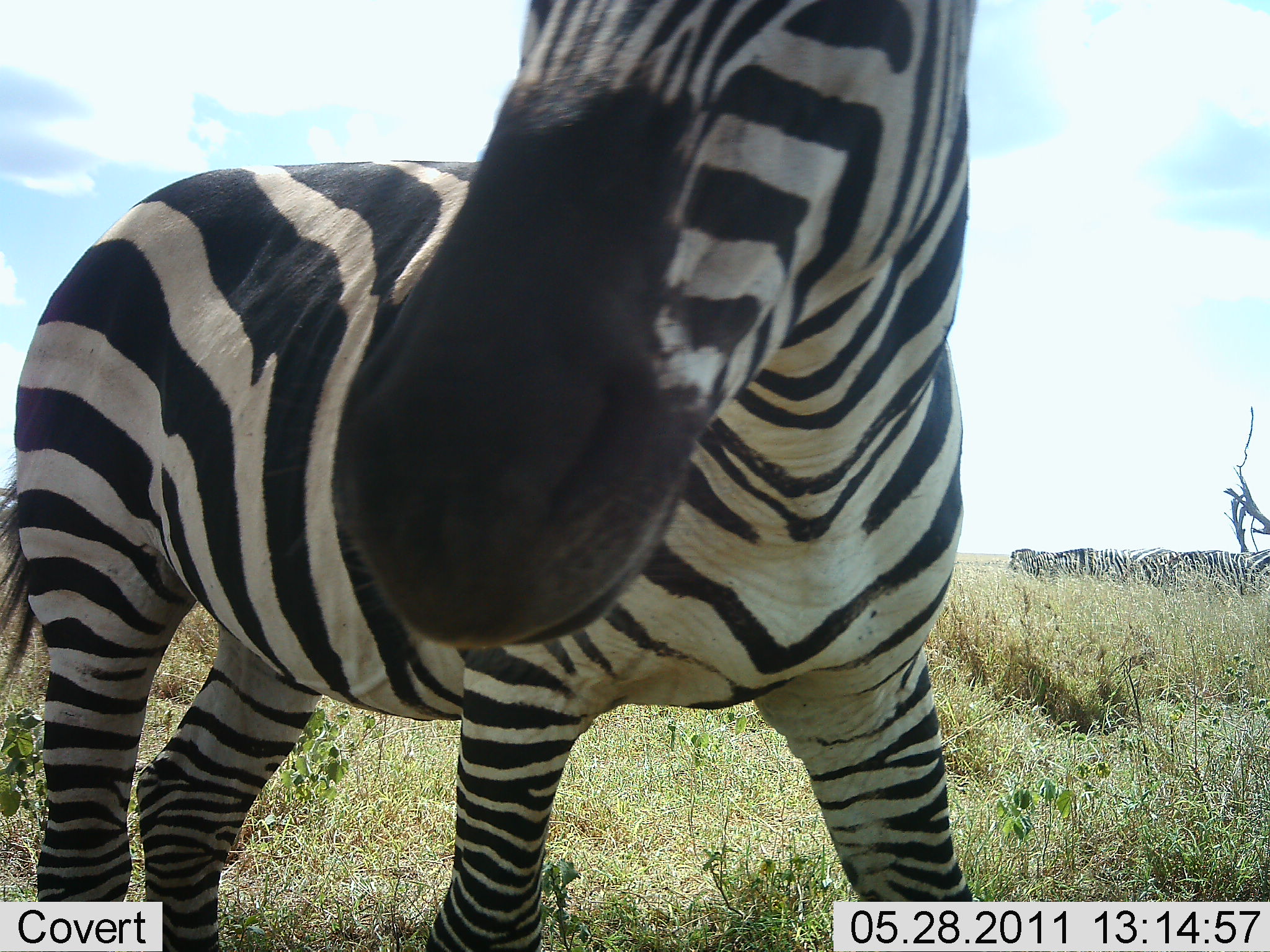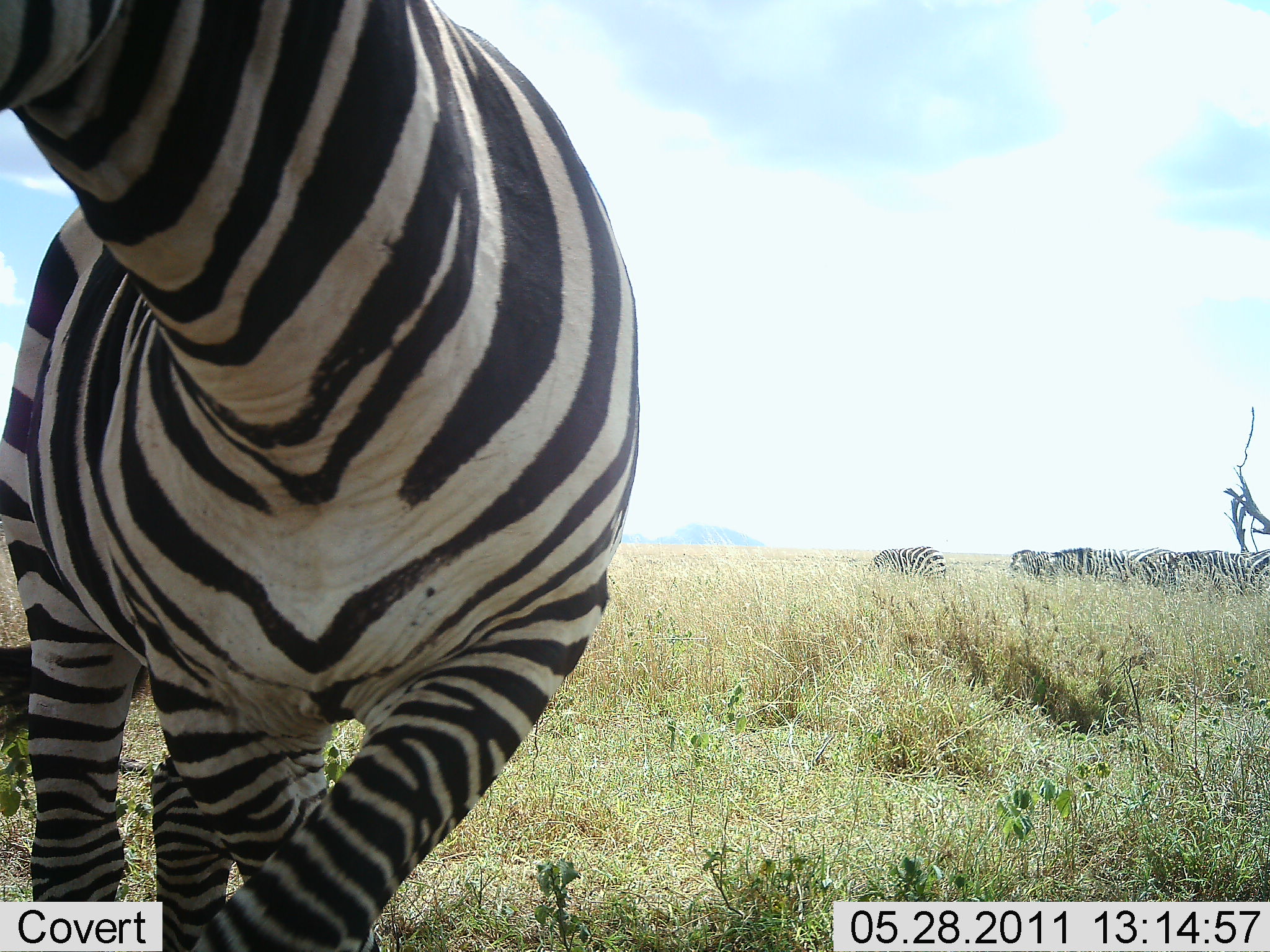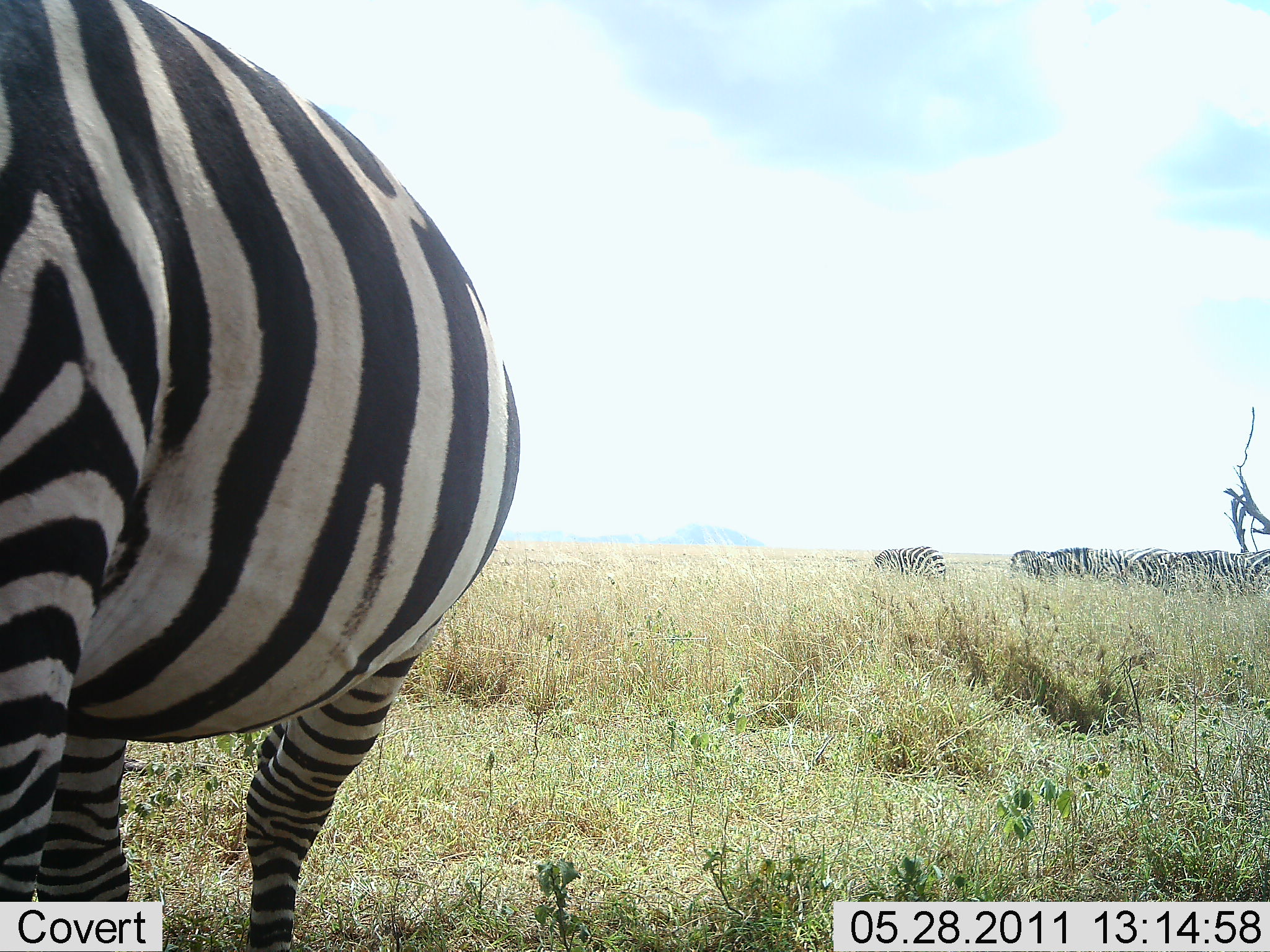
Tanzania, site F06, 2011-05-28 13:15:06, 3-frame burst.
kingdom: Animalia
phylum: Chordata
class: Mammalia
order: Perissodactyla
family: Equidae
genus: Equus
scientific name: Equus quagga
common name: plains zebra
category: zebra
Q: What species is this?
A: Zebra (plains zebra) (Equus quagga).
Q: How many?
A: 8.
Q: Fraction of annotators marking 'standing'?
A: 69%.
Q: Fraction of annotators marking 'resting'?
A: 0%.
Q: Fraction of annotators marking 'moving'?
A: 54%.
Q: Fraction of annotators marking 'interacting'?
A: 15%.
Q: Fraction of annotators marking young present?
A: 0%.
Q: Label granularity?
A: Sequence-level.